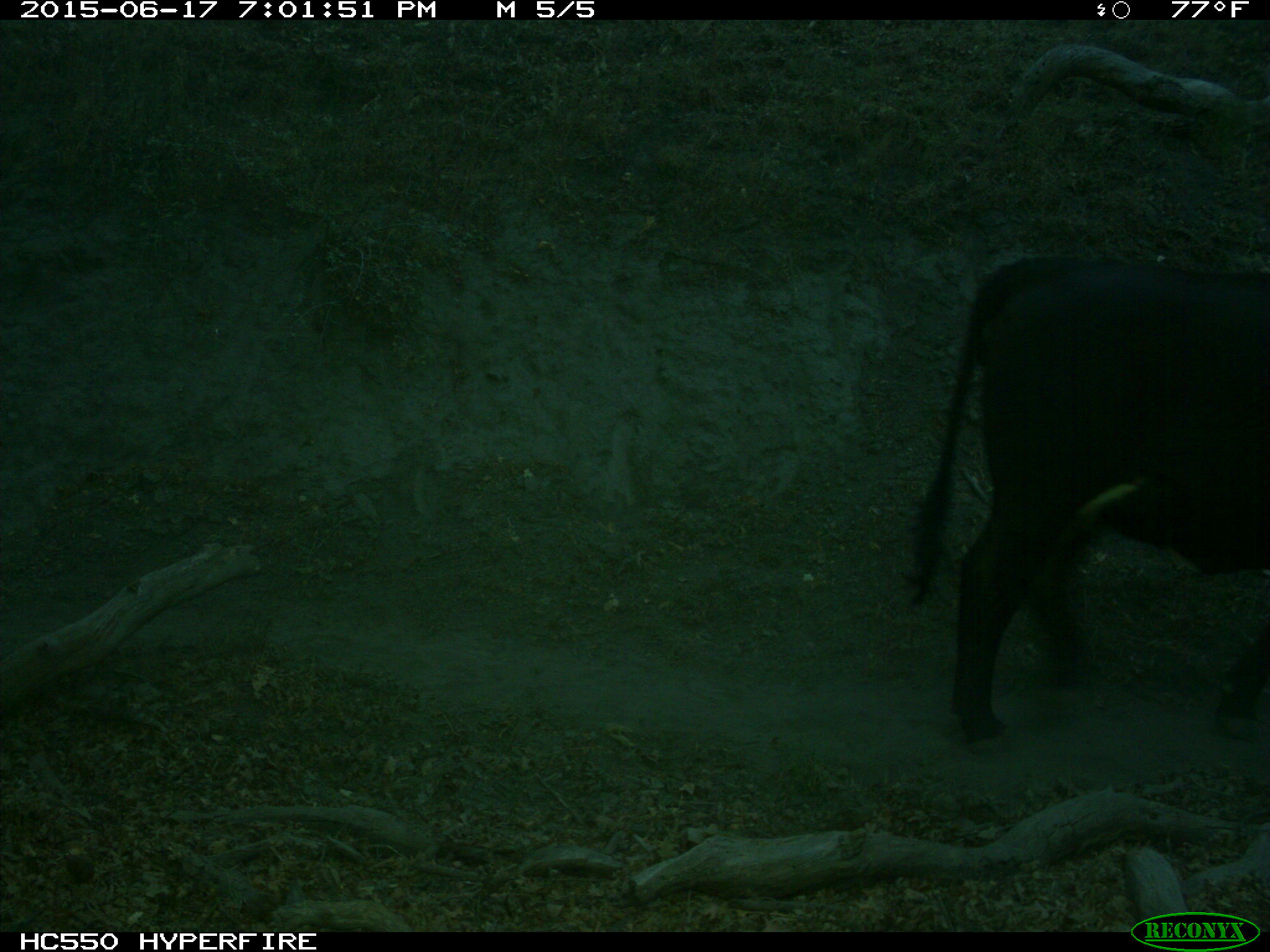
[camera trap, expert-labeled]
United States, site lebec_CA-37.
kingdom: Animalia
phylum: Chordata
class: Mammalia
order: Artiodactyla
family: Bovidae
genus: Bos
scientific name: Bos taurus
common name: domestic cow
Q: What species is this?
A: Bos taurus (domestic cow).